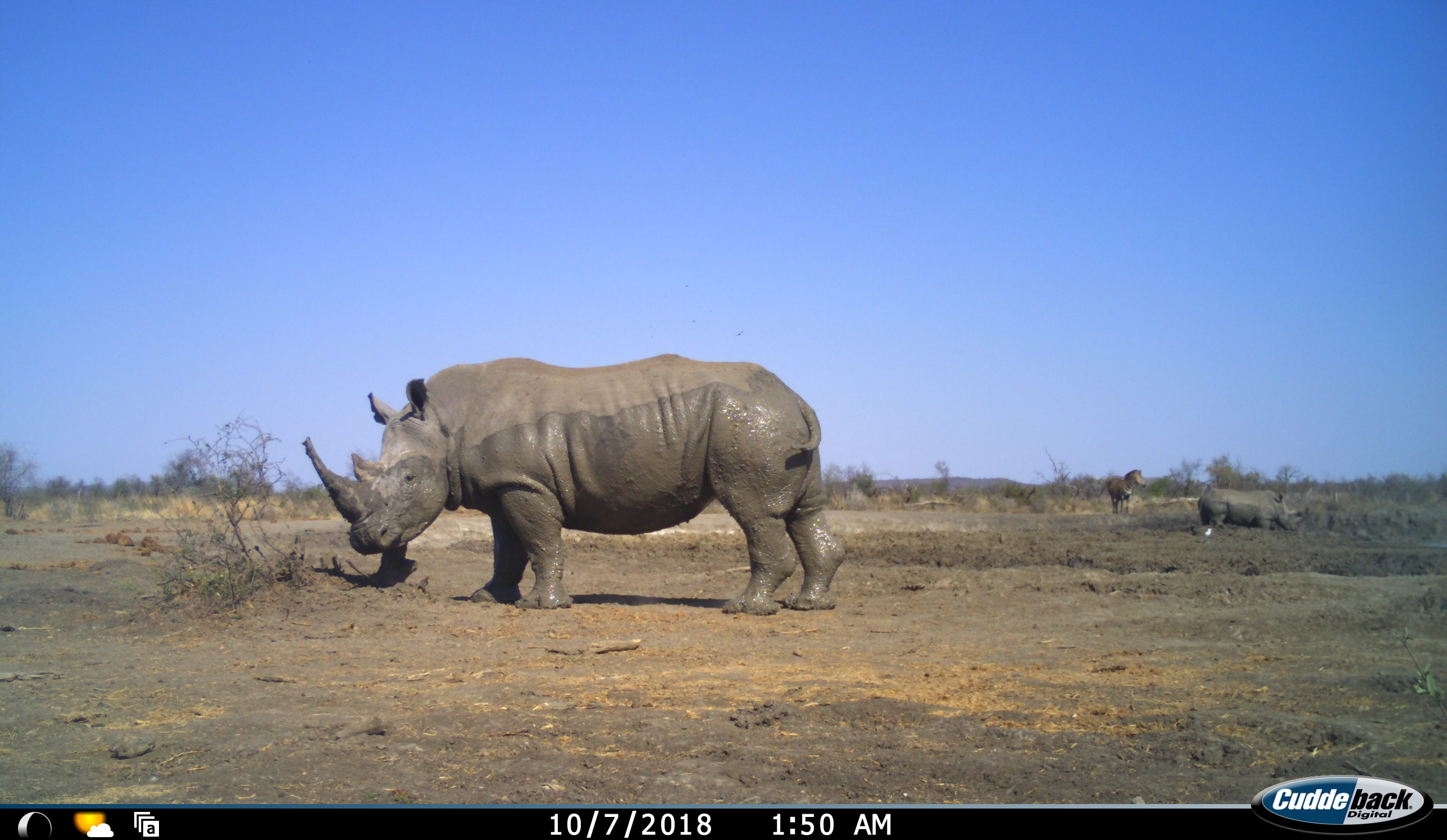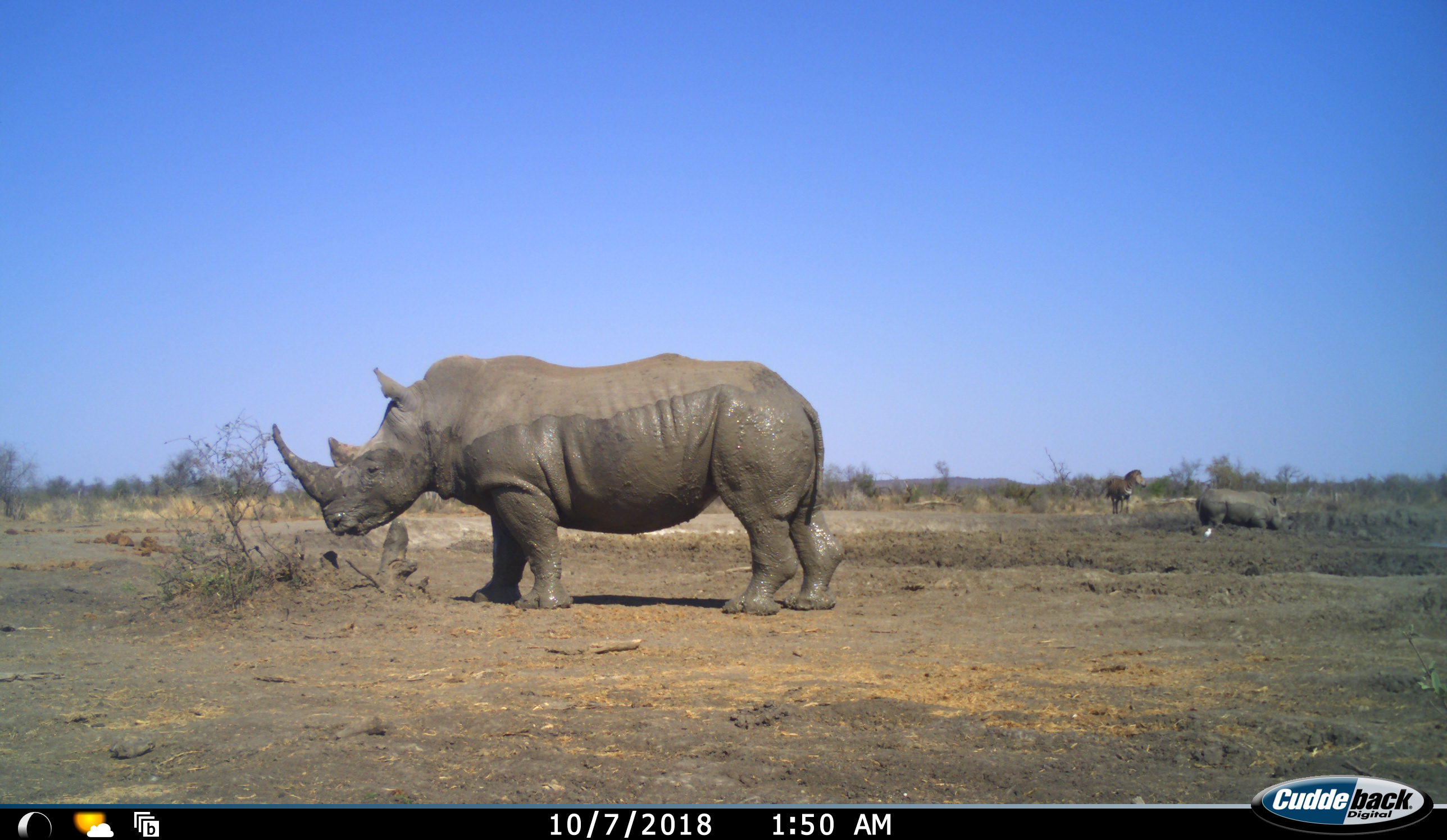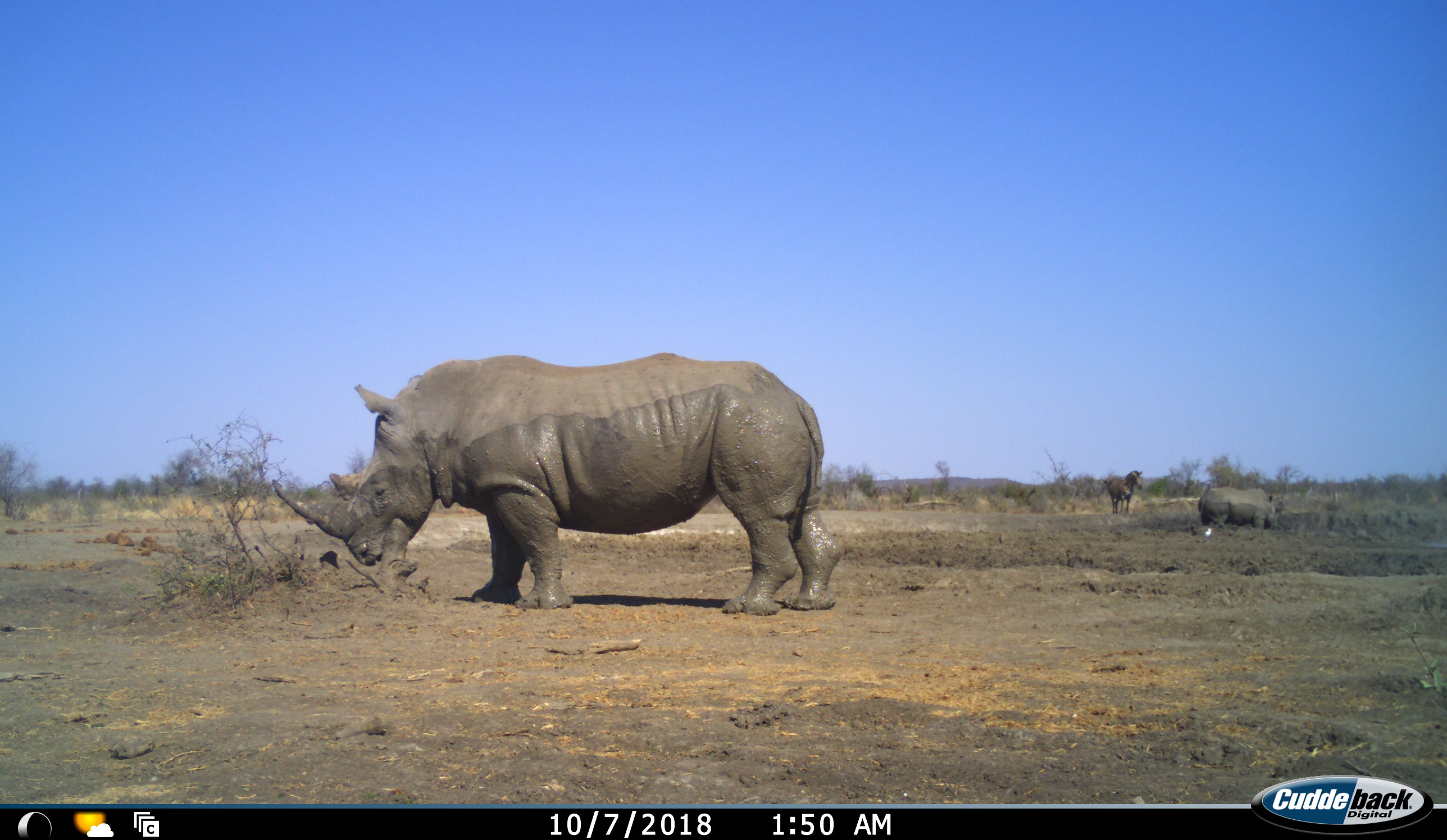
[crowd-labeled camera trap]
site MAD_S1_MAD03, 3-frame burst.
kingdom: Animalia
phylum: Chordata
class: Mammalia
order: Perissodactyla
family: Rhinocerotidae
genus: Ceratotherium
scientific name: Ceratotherium simum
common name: white rhinoceros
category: rhinoceroswhite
Rhinoceroswhite (white rhinoceros) (Ceratotherium simum), count 2. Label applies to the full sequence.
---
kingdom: Animalia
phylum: Chordata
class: Mammalia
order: Perissodactyla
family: Equidae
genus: Equus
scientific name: Equus quagga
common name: plains zebra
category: zebraplains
Zebraplains (plains zebra) (Equus quagga), count 1. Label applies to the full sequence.